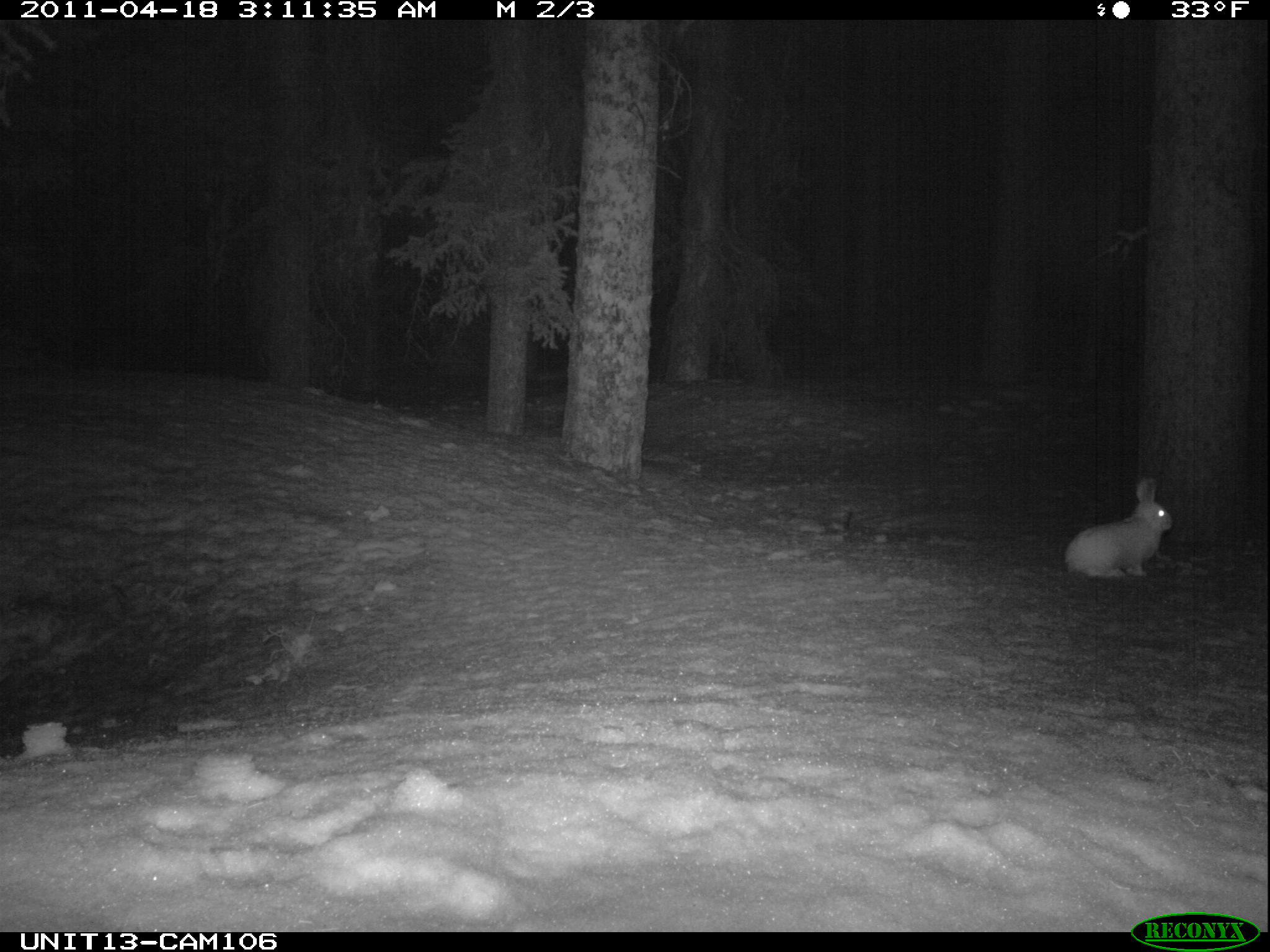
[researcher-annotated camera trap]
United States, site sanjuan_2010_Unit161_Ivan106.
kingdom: Animalia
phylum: Chordata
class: Mammalia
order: Lagomorpha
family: Leporidae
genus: Lepus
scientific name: Lepus americanus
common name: snowshoe hare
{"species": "Lepus americanus (snowshoe hare)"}